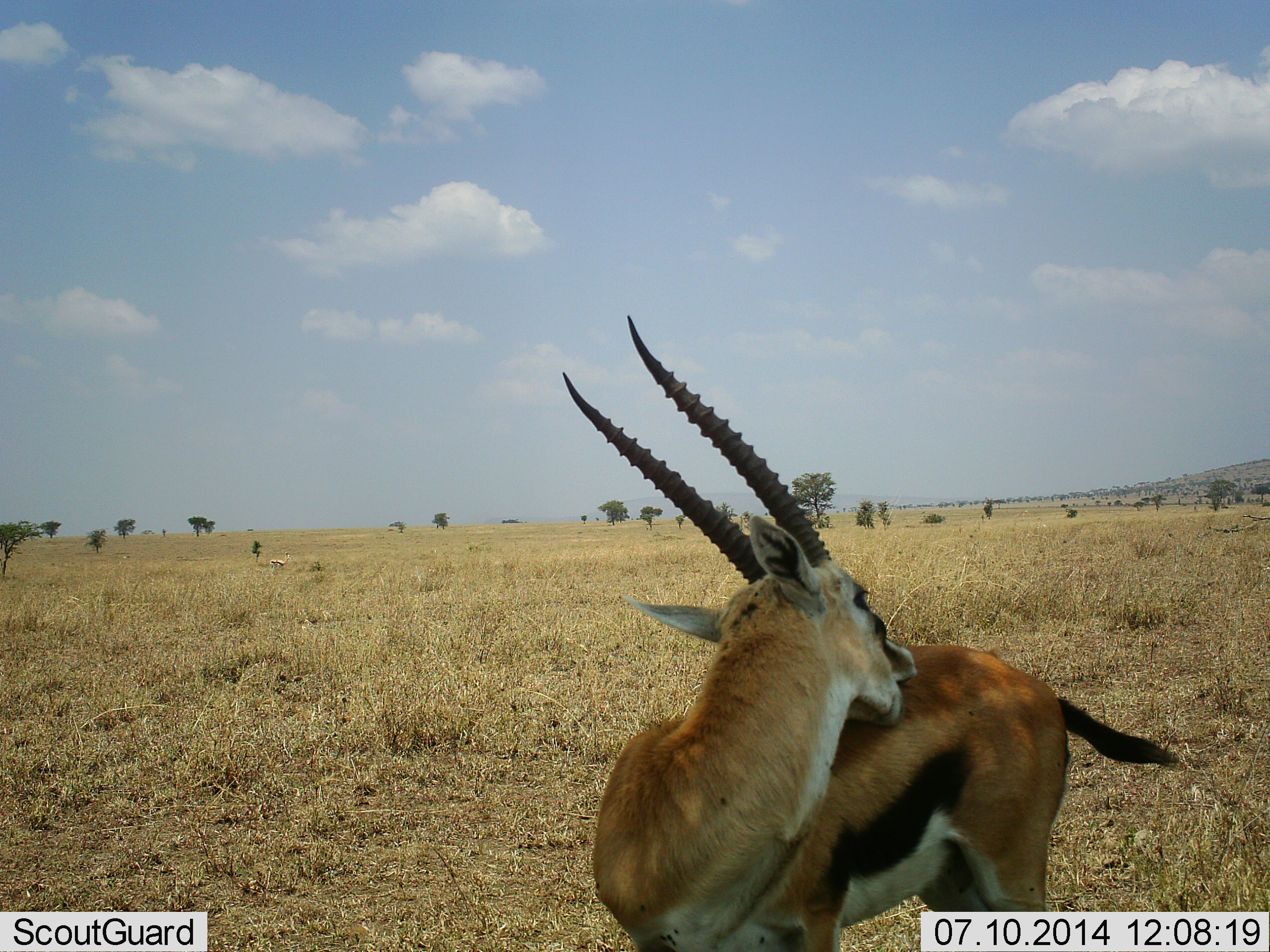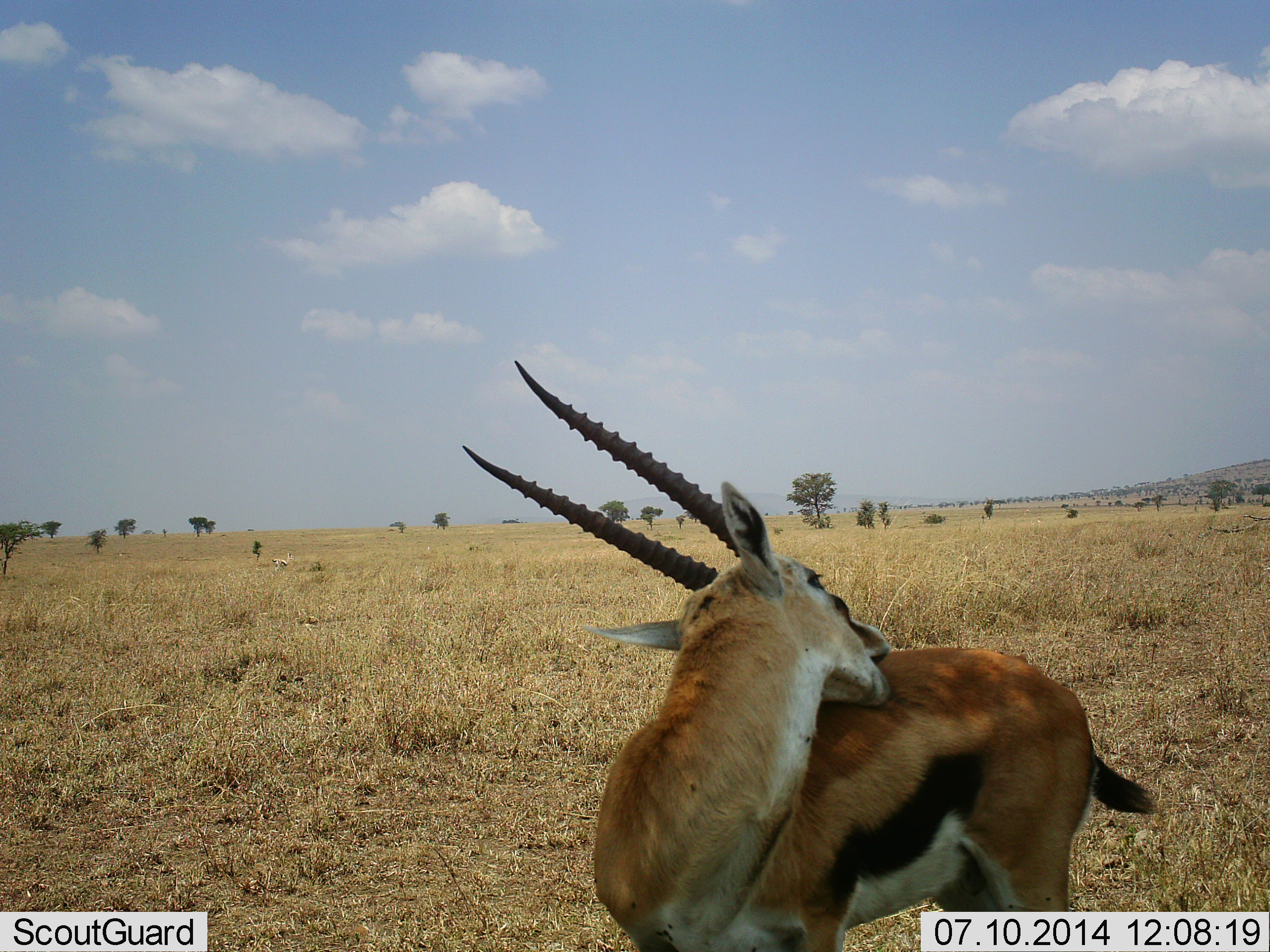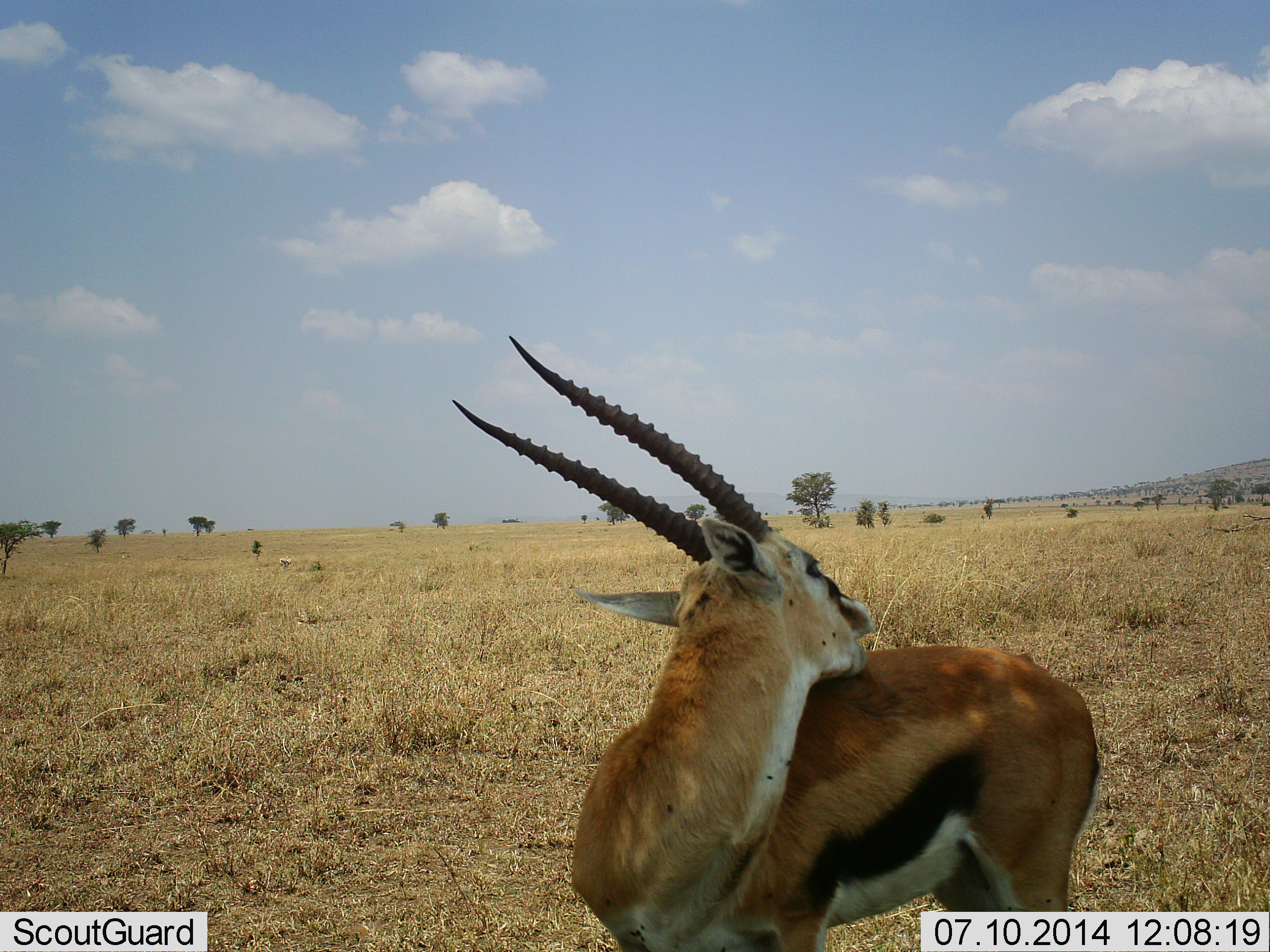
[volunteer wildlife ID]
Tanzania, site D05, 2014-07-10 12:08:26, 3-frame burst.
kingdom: Animalia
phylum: Chordata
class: Mammalia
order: Artiodactyla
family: Bovidae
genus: Eudorcas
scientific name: Eudorcas thomsonii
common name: thomson's gazelle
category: gazellethomsons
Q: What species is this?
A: Gazellethomsons (thomson's gazelle) (Eudorcas thomsonii).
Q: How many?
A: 1.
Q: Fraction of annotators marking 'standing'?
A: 100%.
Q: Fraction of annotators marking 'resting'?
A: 0%.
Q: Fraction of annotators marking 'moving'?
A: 10%.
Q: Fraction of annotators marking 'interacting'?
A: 0%.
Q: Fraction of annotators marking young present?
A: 0%.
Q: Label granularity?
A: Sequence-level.